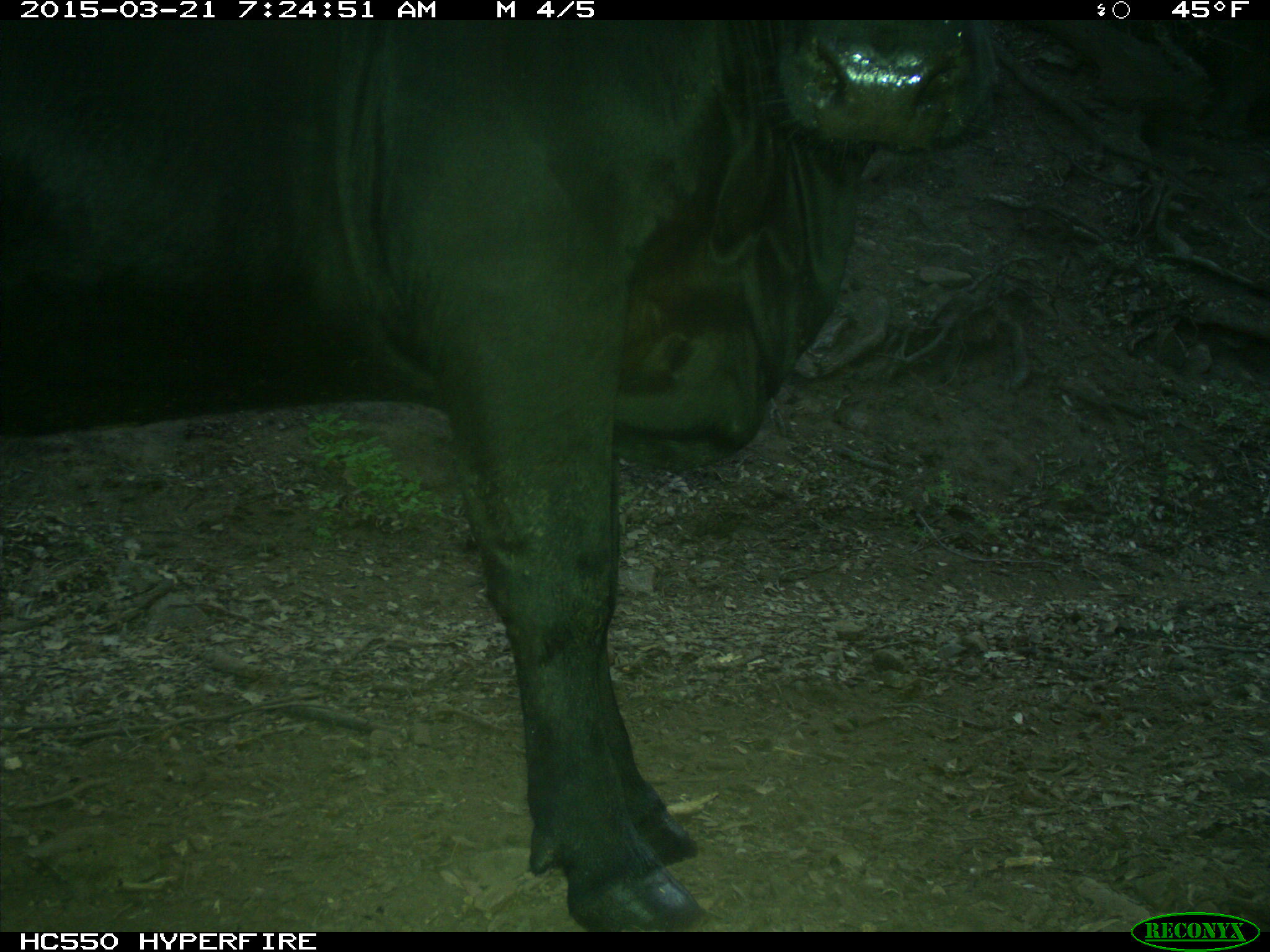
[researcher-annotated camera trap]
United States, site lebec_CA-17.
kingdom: Animalia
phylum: Chordata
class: Mammalia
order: Artiodactyla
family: Bovidae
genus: Bos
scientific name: Bos taurus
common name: domestic cow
Bos taurus (domestic cow).